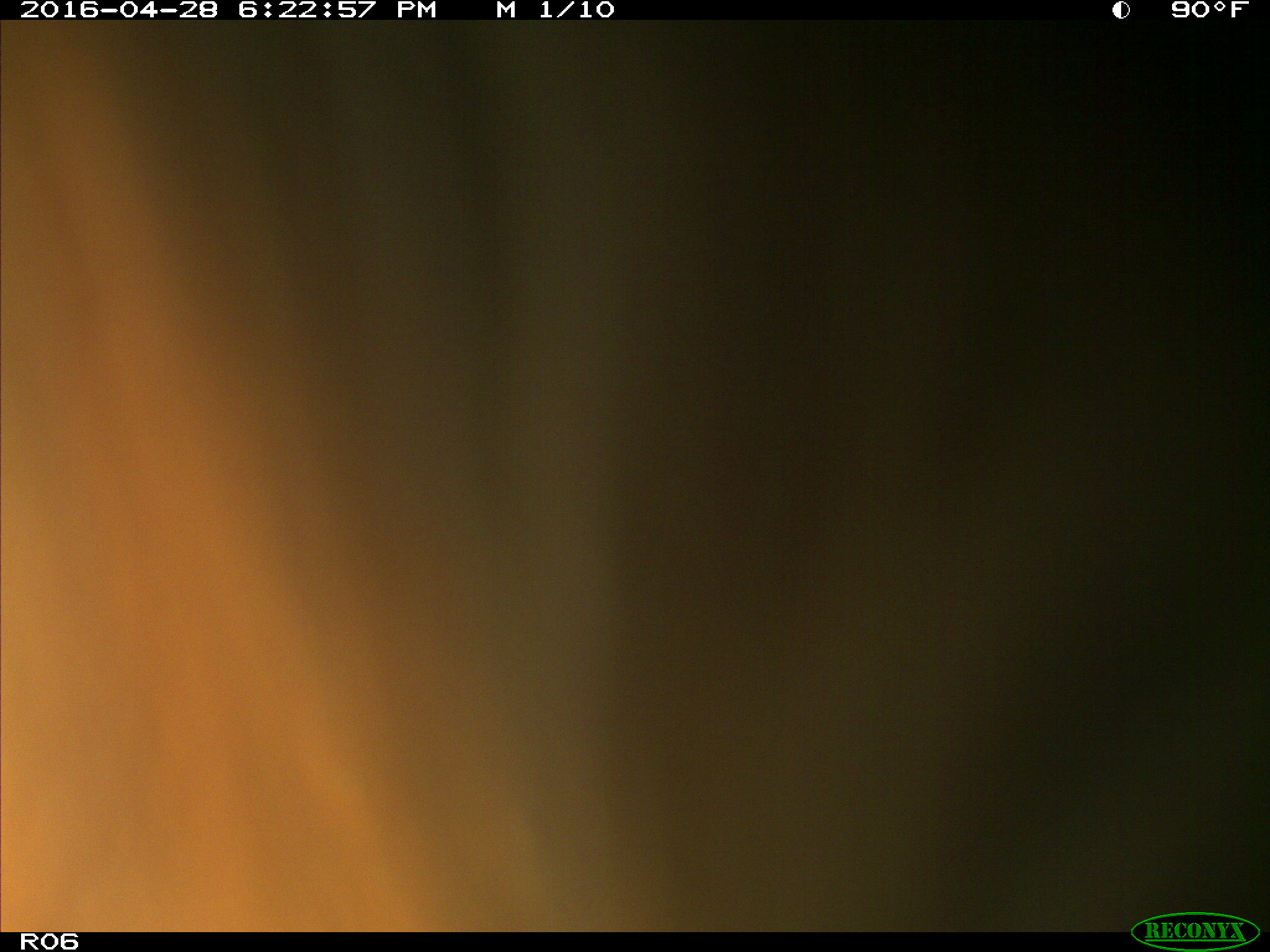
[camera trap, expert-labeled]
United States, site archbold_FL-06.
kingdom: Animalia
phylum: Chordata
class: Mammalia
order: Artiodactyla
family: Bovidae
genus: Bos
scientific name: Bos taurus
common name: domestic cow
Bos taurus (domestic cow).